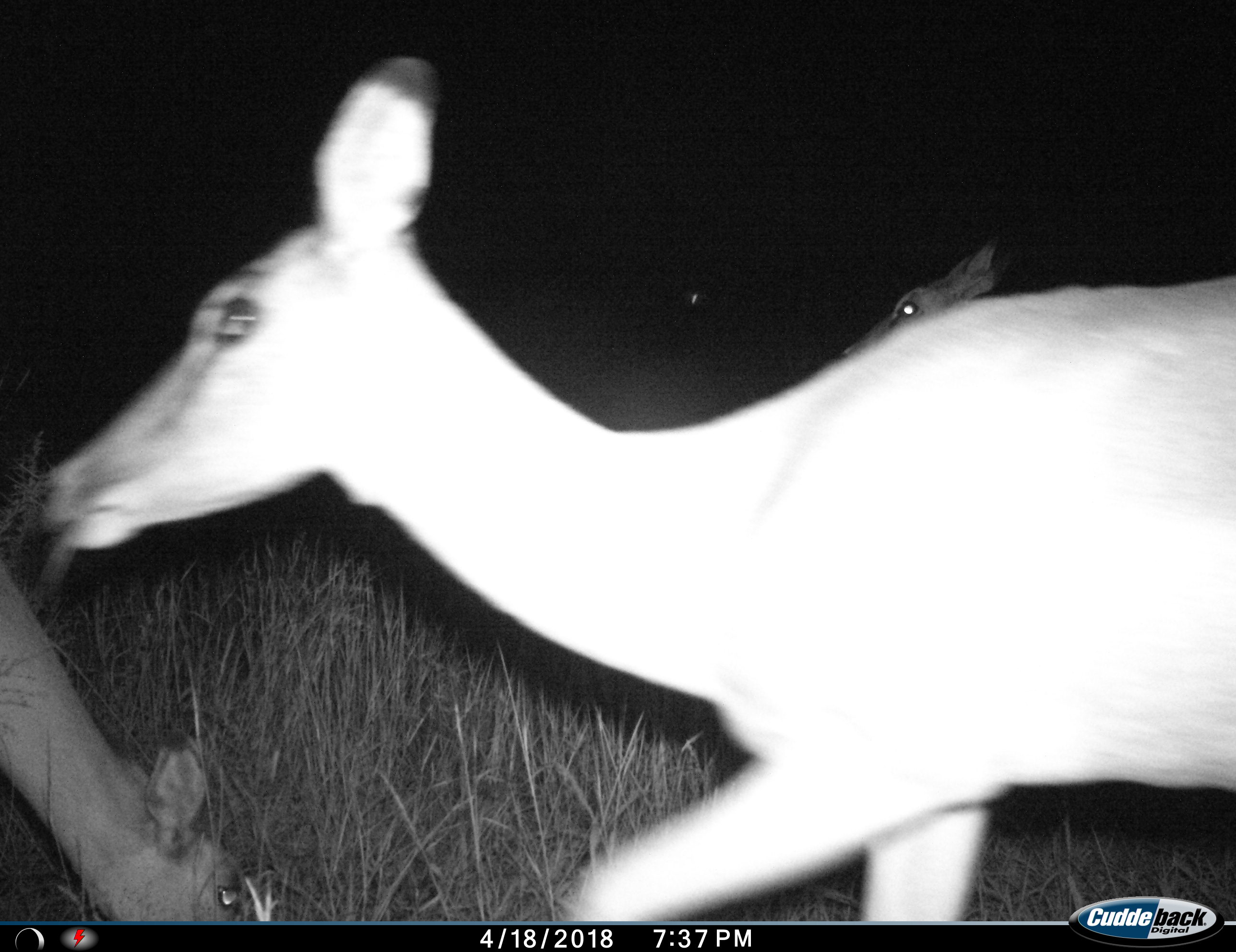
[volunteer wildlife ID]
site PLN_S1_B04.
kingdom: Animalia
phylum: Chordata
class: Mammalia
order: Artiodactyla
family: Bovidae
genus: Aepyceros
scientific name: Aepyceros melampus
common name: impala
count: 3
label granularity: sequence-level